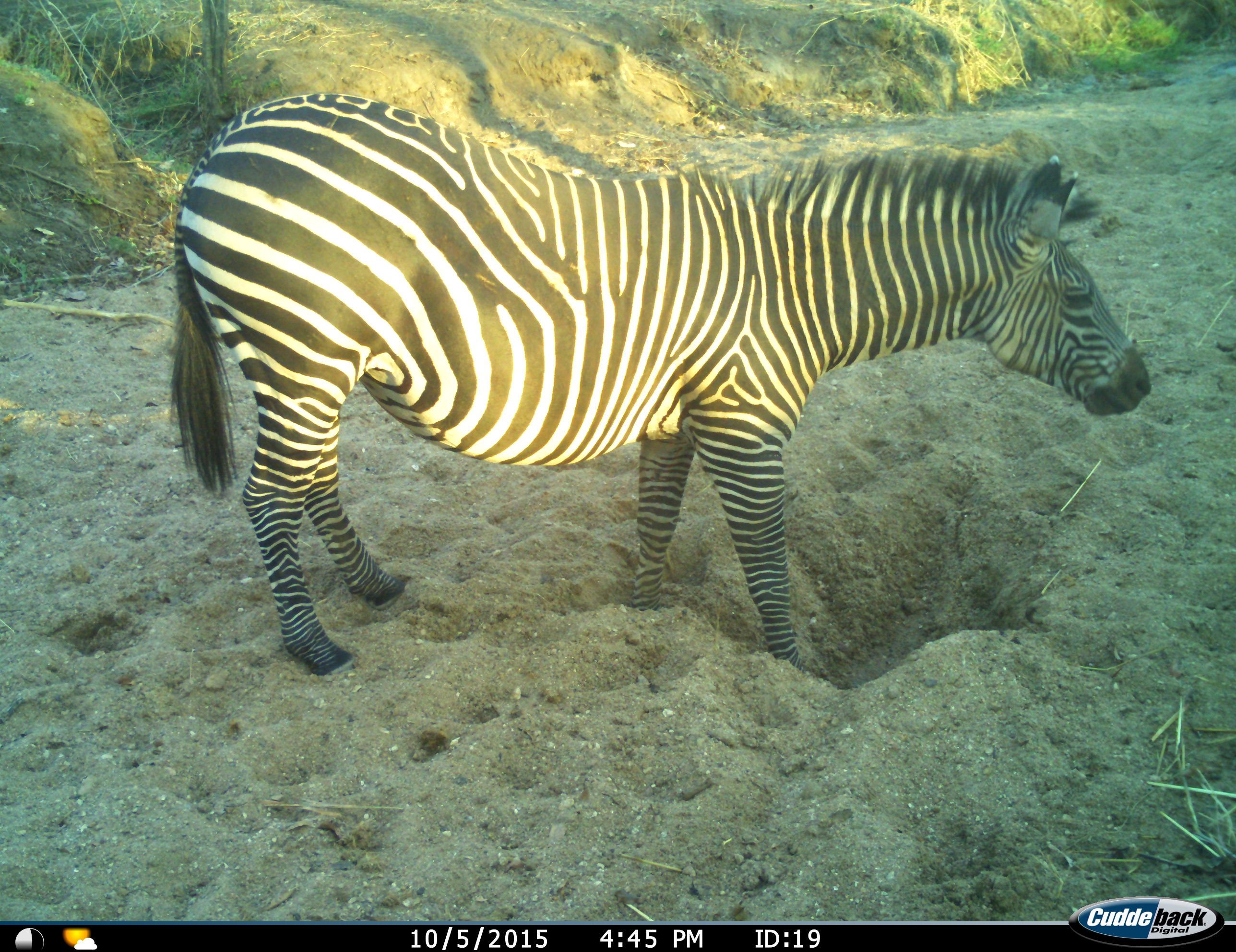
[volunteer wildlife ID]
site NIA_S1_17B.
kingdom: Animalia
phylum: Chordata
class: Mammalia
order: Perissodactyla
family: Equidae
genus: Equus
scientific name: Equus quagga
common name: plains zebra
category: zebraplains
Zebraplains (plains zebra) (Equus quagga), count 1. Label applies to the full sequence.